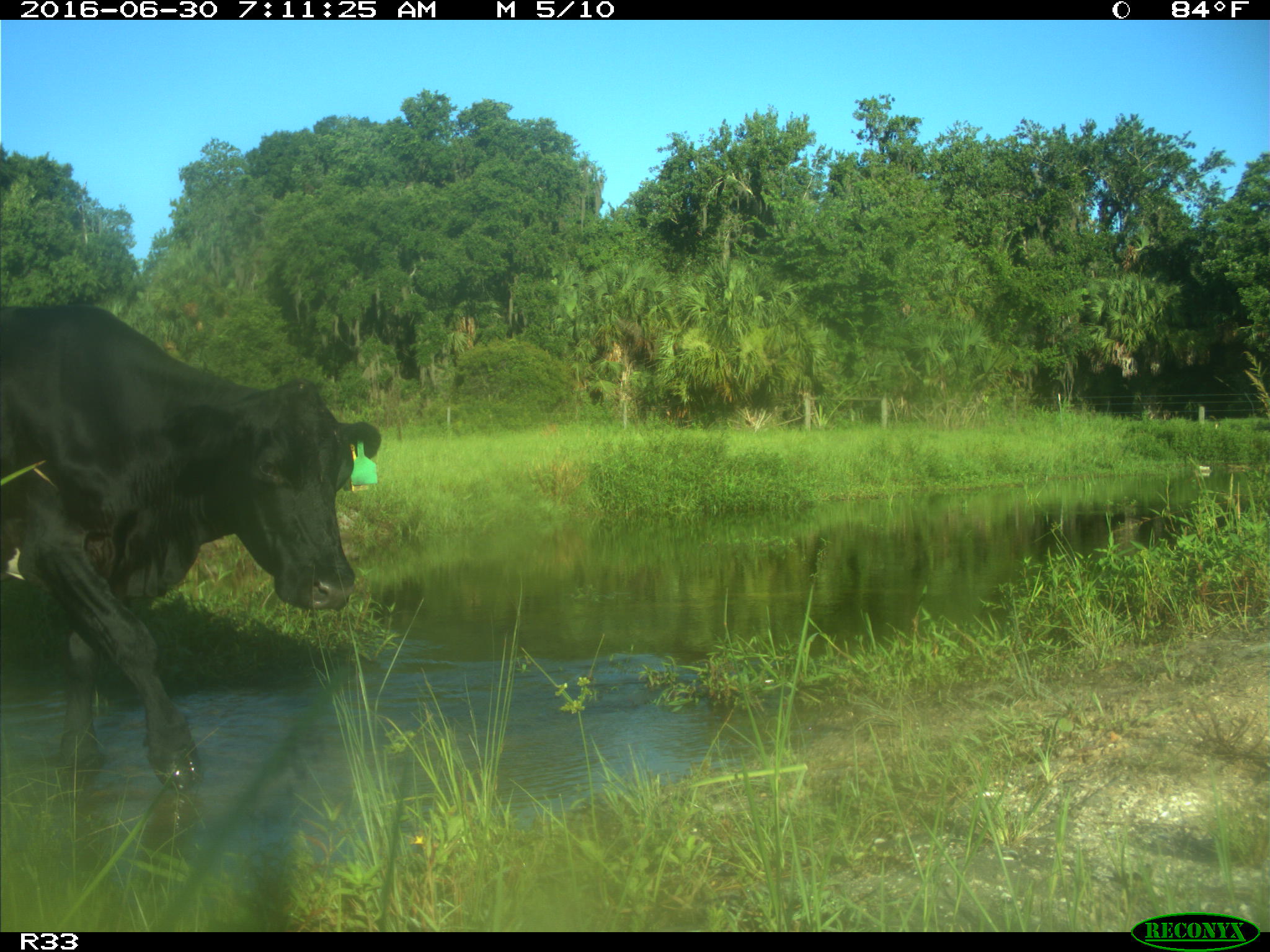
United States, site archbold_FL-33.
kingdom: Animalia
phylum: Chordata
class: Mammalia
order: Artiodactyla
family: Bovidae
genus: Bos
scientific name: Bos taurus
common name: domestic cow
Bos taurus (domestic cow).